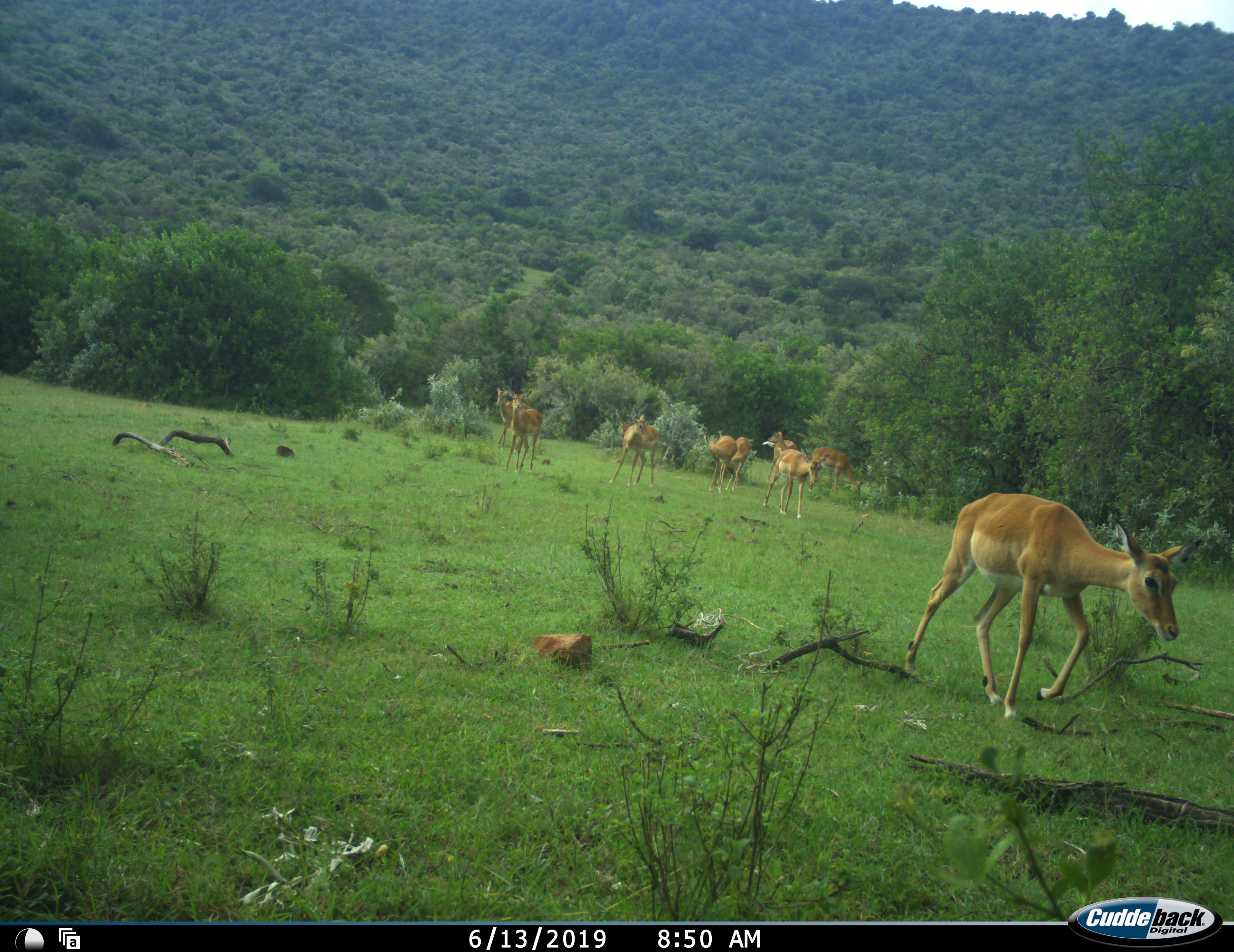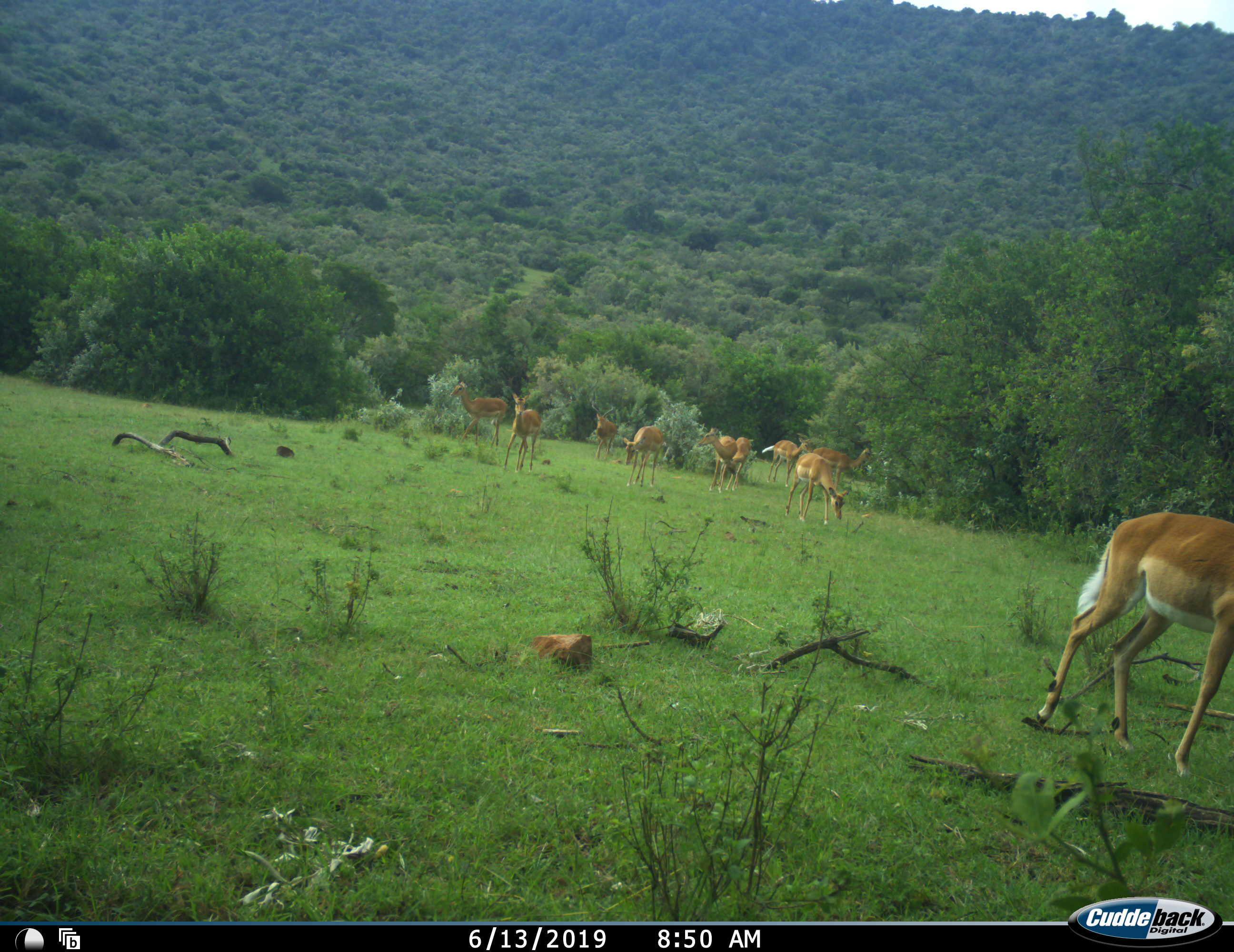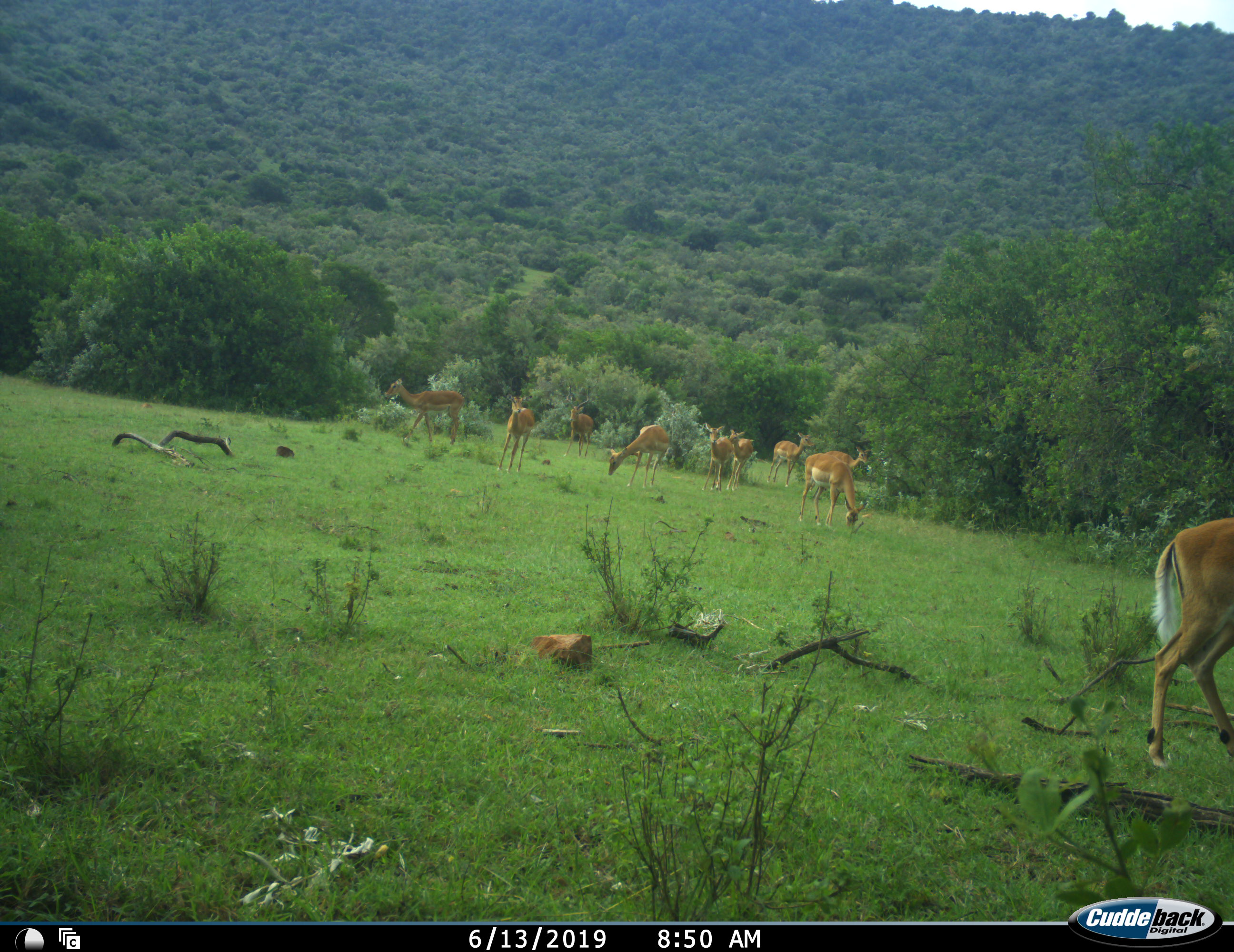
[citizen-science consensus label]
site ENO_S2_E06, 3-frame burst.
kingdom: Animalia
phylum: Chordata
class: Mammalia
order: Artiodactyla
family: Bovidae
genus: Aepyceros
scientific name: Aepyceros melampus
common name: impala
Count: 10.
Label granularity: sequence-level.